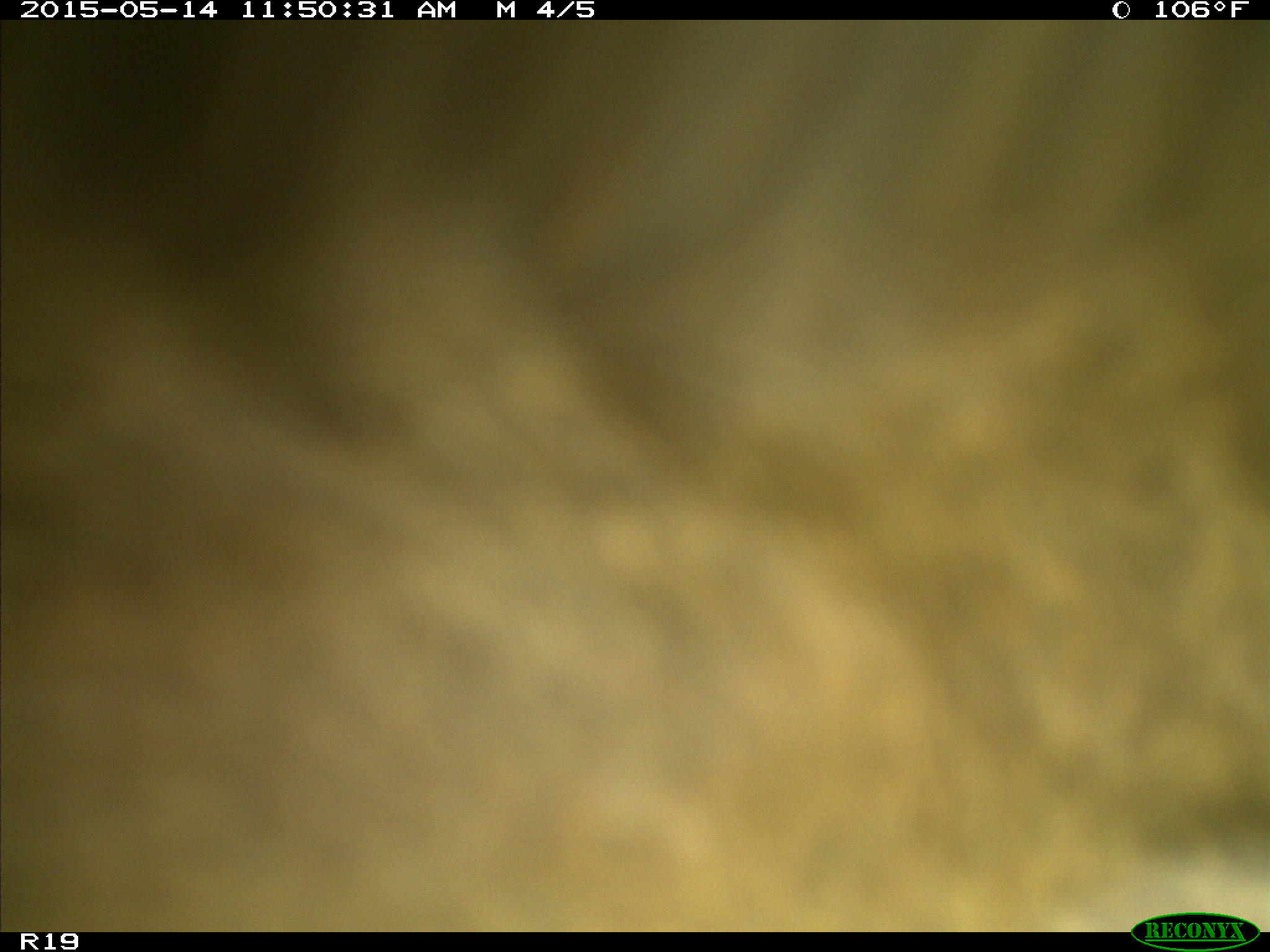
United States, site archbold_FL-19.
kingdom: Animalia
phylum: Chordata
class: Mammalia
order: Artiodactyla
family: Bovidae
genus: Bos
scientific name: Bos taurus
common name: domestic cow